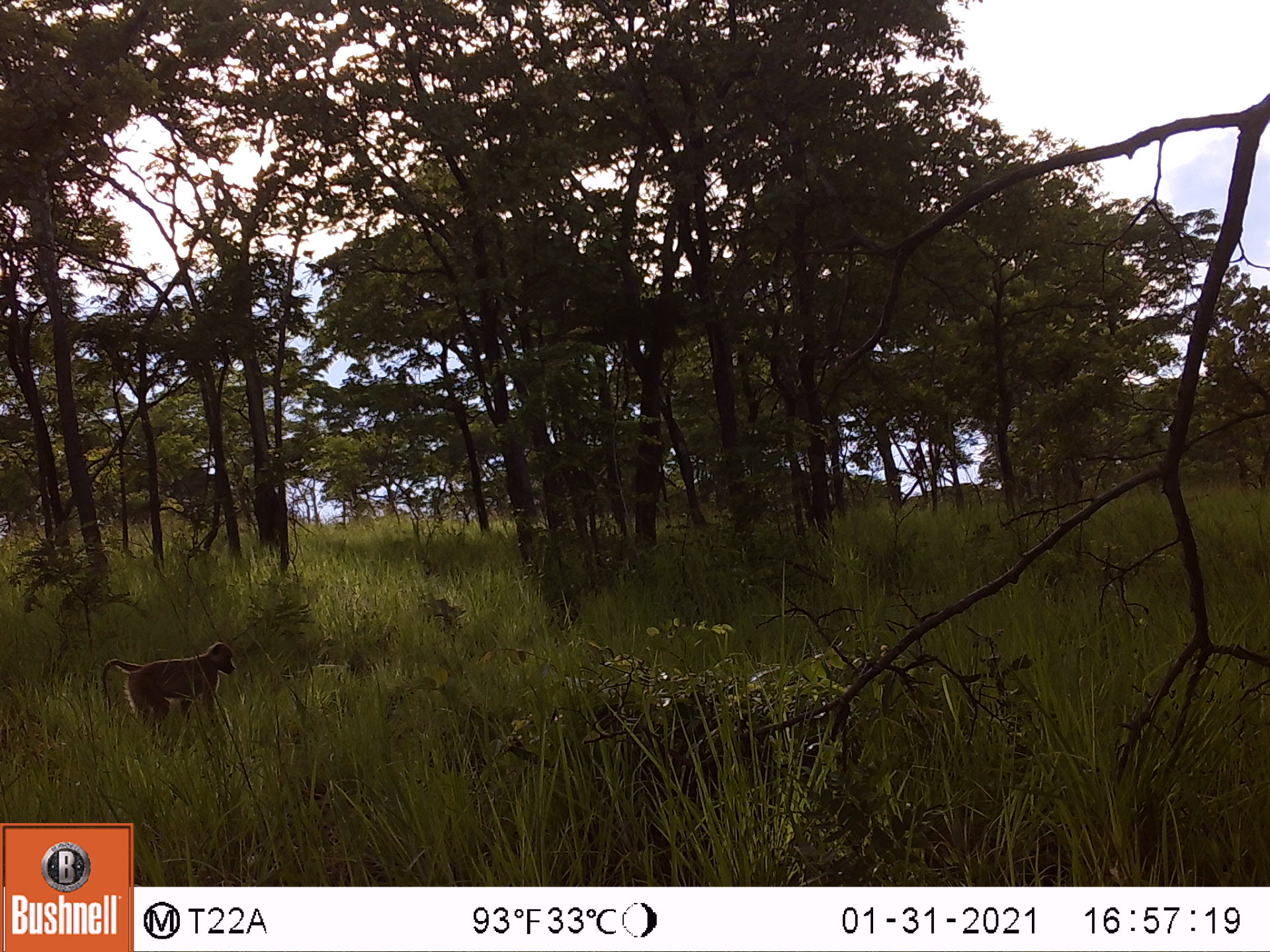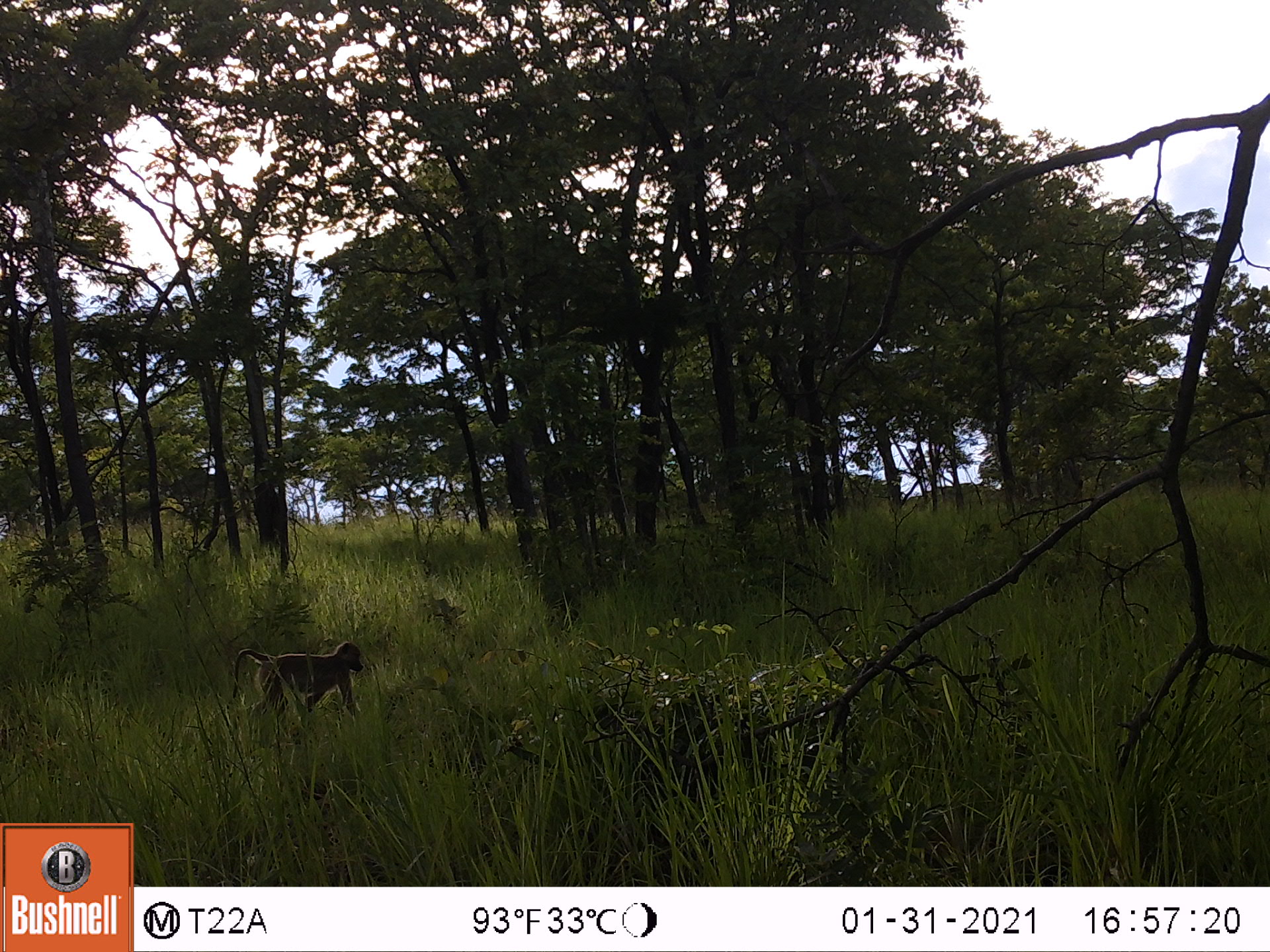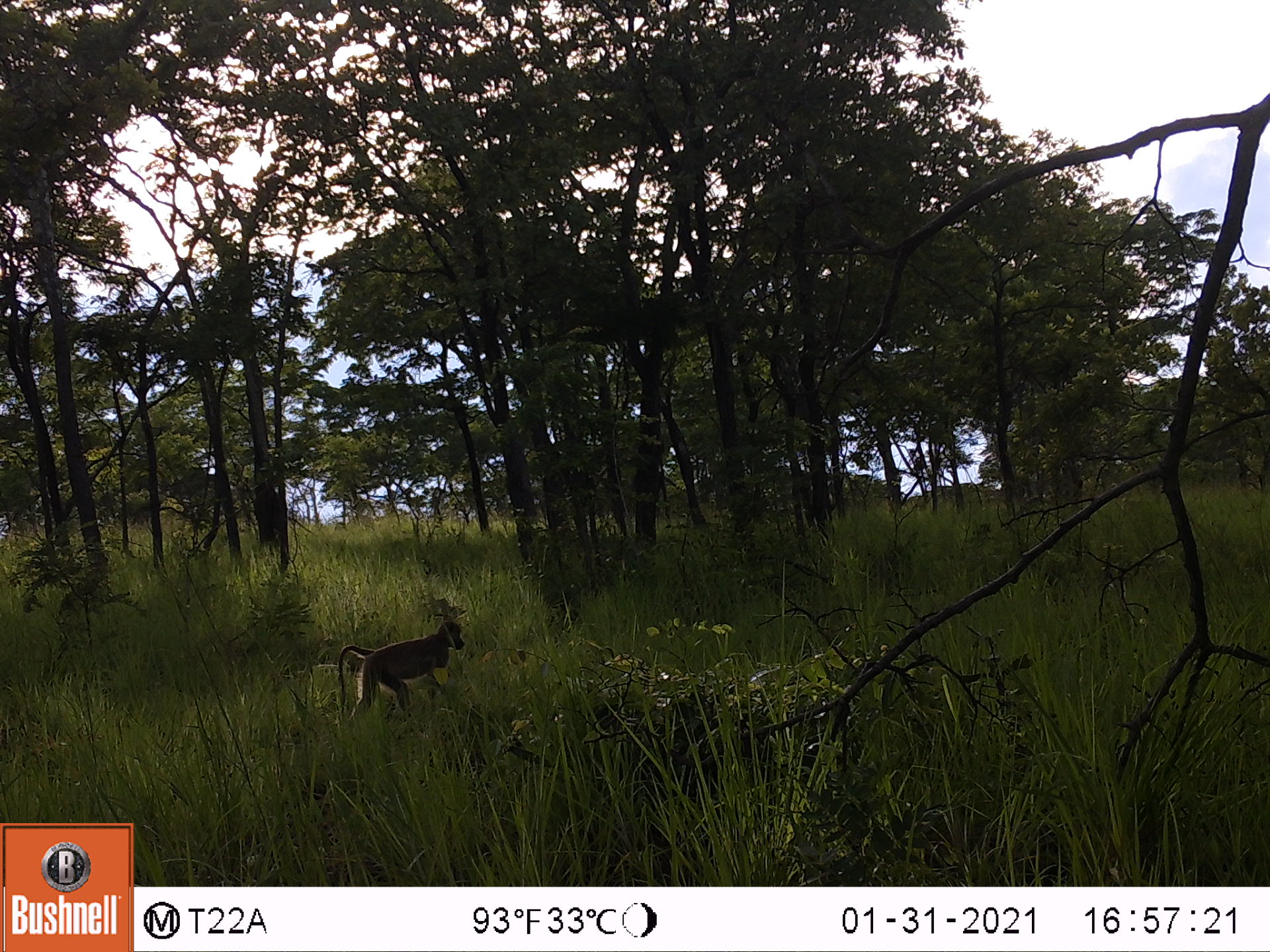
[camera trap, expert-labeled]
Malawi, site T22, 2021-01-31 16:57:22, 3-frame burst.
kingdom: Animalia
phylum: Chordata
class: Mammalia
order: Primates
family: Cercopithecidae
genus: Papio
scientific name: Papio cynocephalus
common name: yellow baboon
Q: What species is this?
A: Yellow baboon (Papio cynocephalus).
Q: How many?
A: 1.